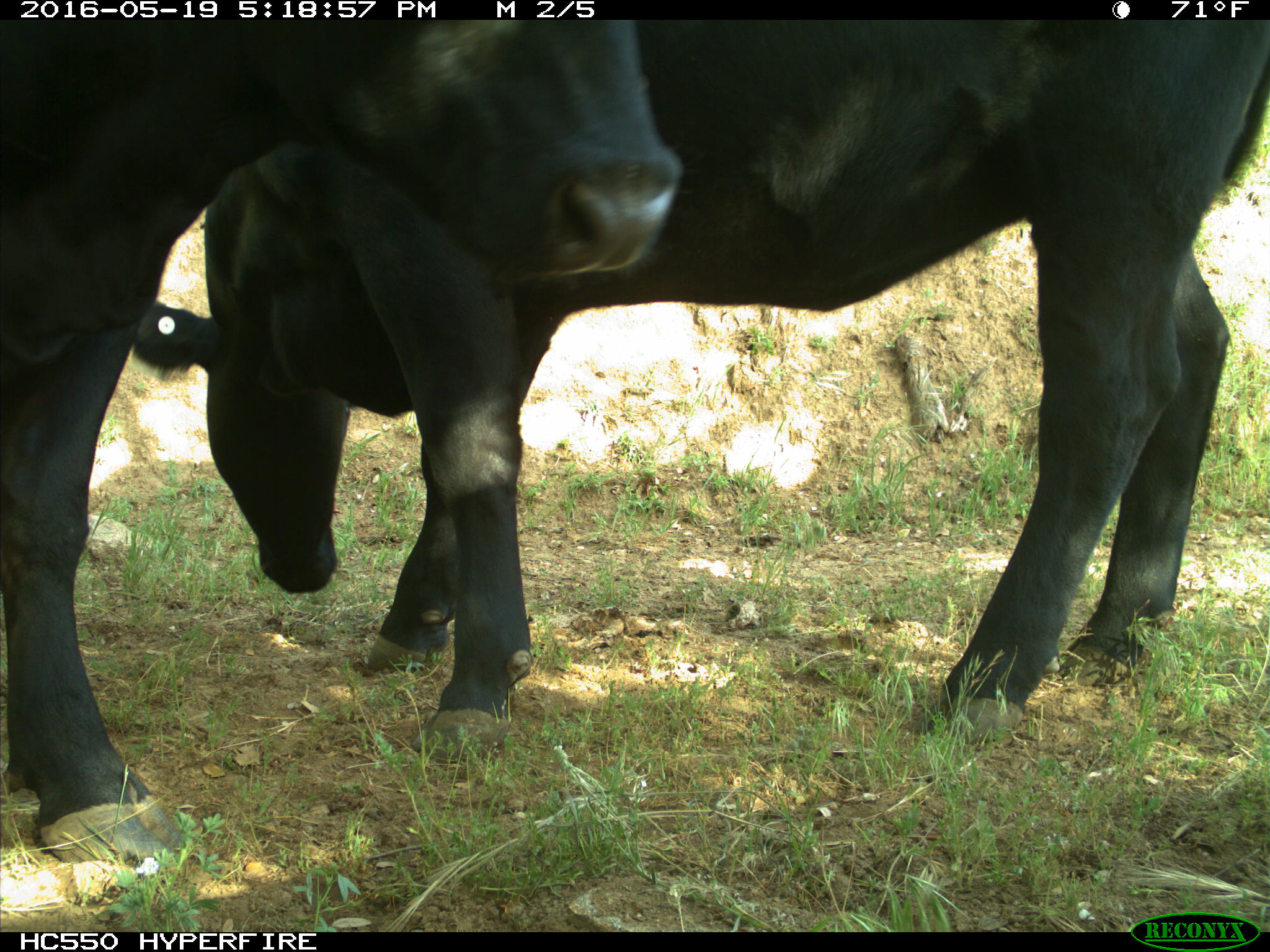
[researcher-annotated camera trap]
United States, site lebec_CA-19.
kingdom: Animalia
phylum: Chordata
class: Mammalia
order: Artiodactyla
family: Bovidae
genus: Bos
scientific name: Bos taurus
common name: domestic cow